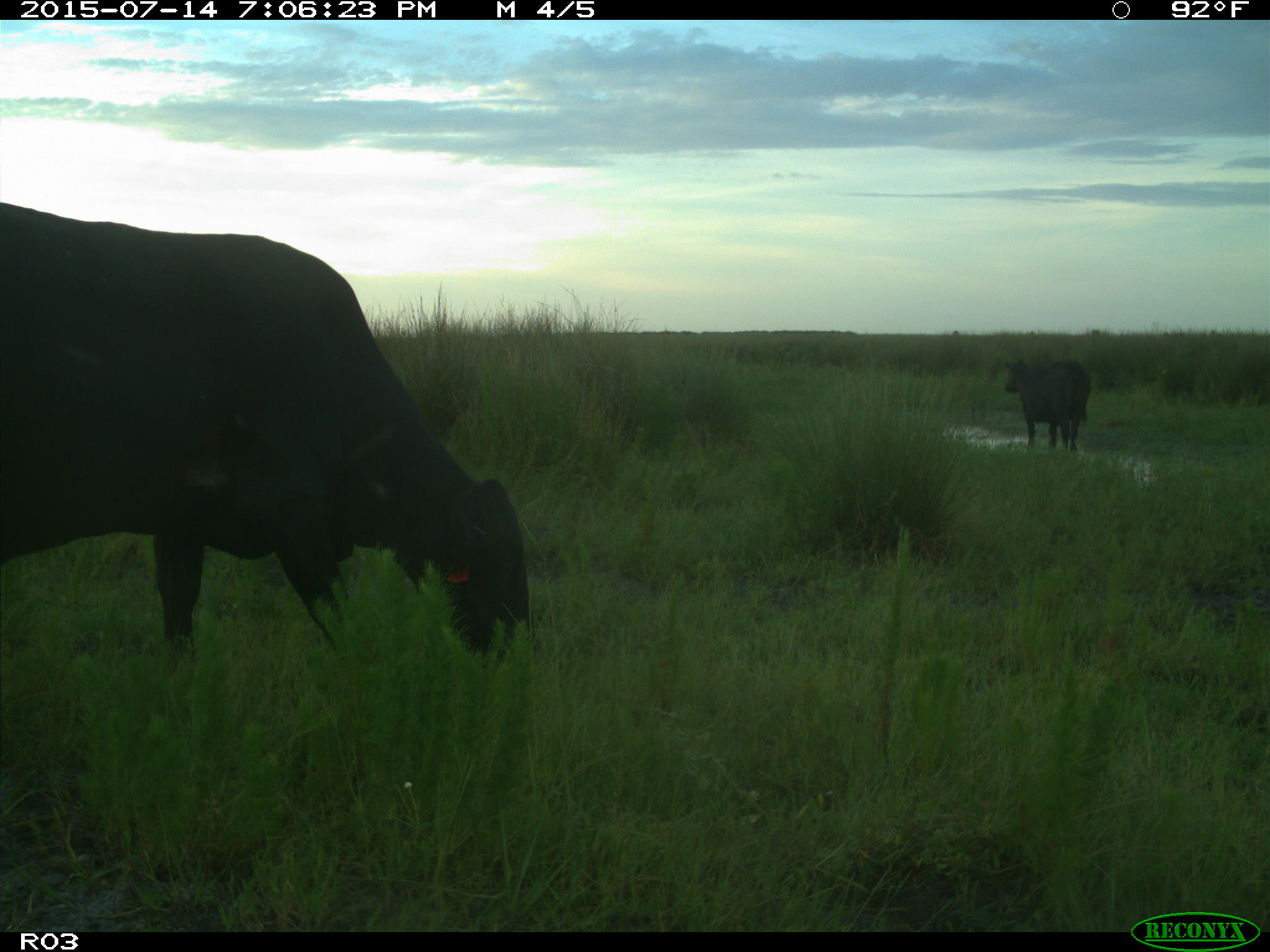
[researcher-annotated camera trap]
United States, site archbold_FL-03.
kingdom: Animalia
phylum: Chordata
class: Mammalia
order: Artiodactyla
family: Bovidae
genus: Bos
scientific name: Bos taurus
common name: domestic cow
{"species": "Bos taurus (domestic cow)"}